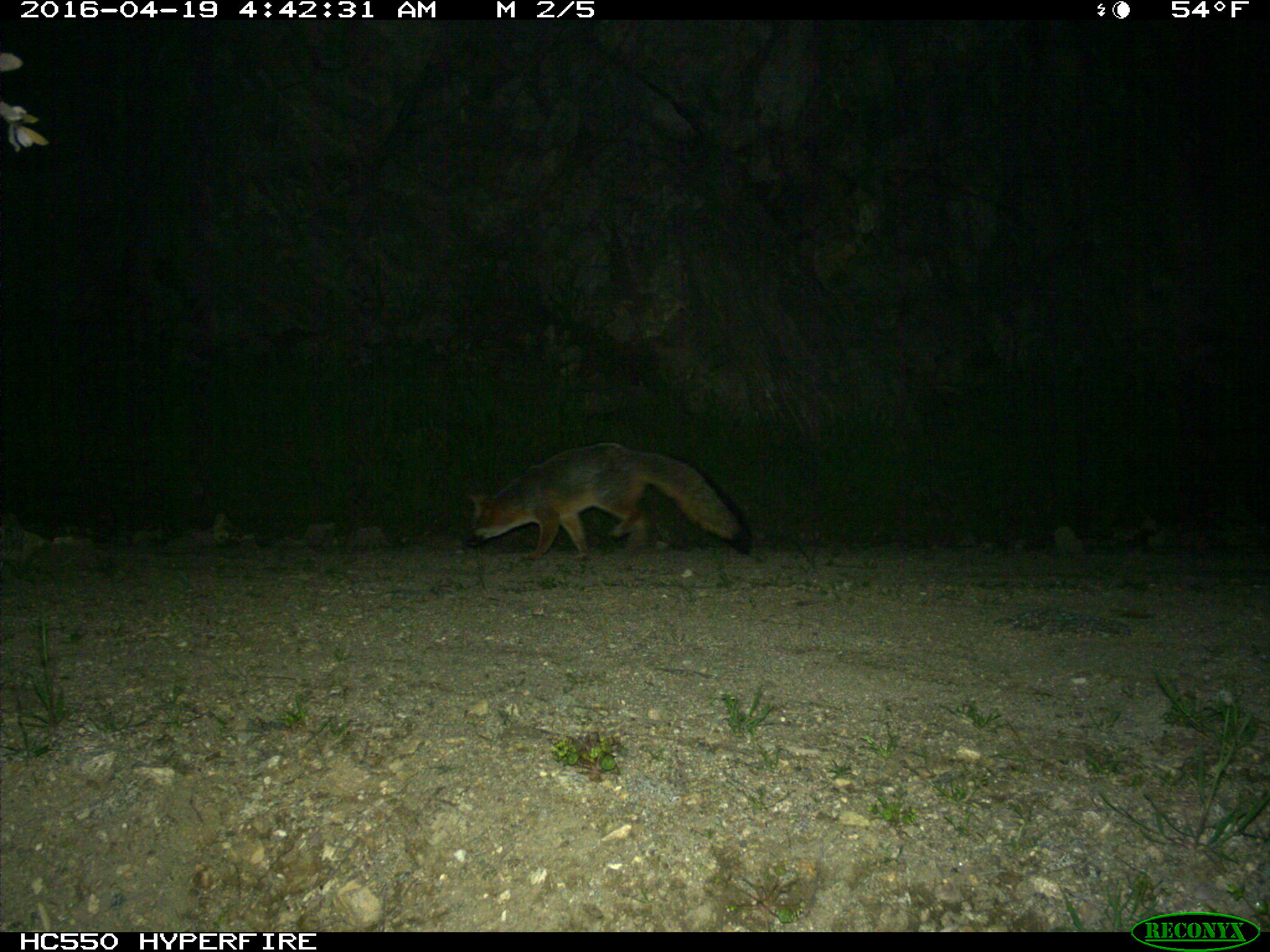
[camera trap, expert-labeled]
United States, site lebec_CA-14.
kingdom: Animalia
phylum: Chordata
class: Mammalia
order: Carnivora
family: Canidae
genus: Urocyon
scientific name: Urocyon cinereoargenteus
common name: gray fox